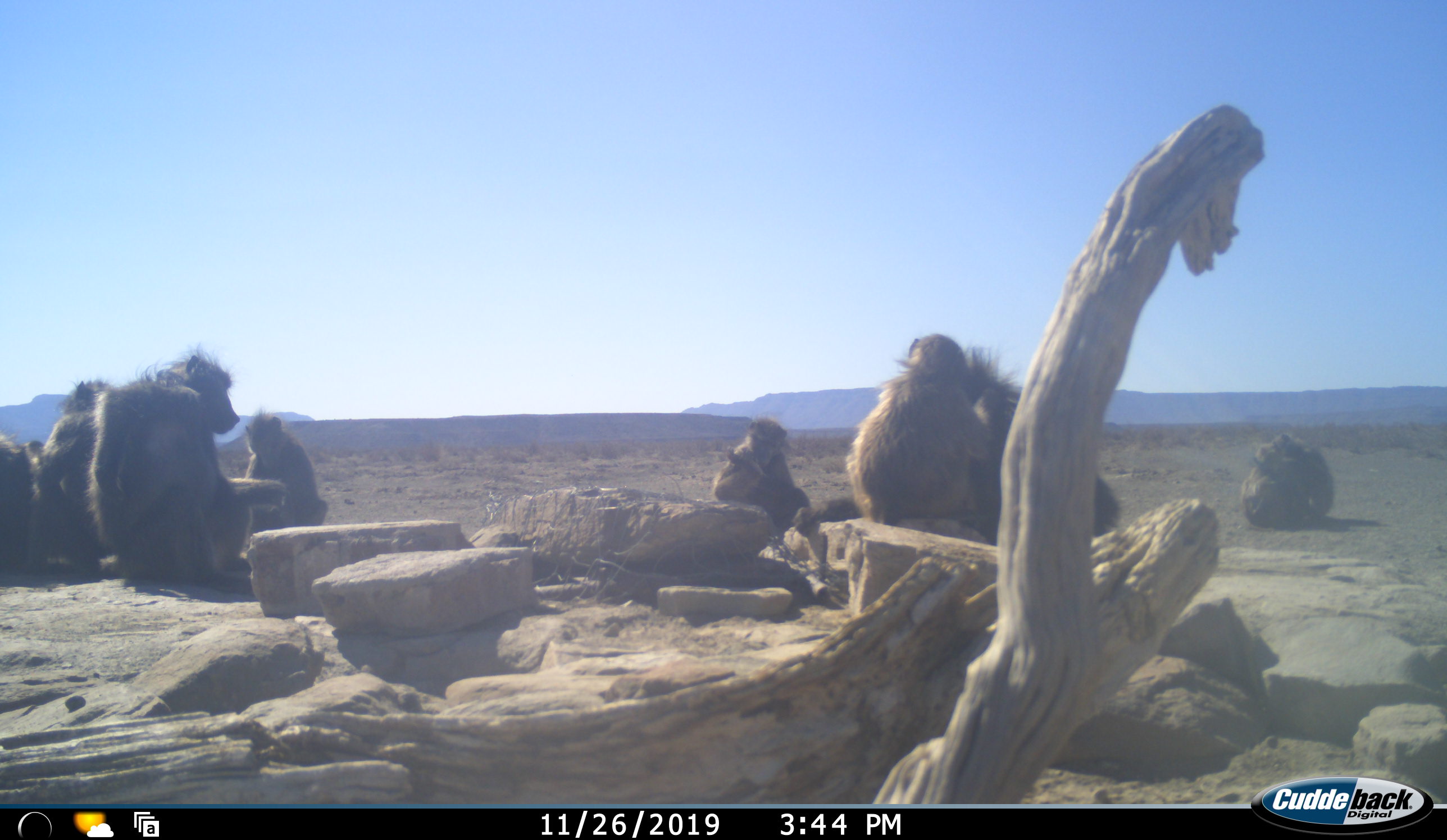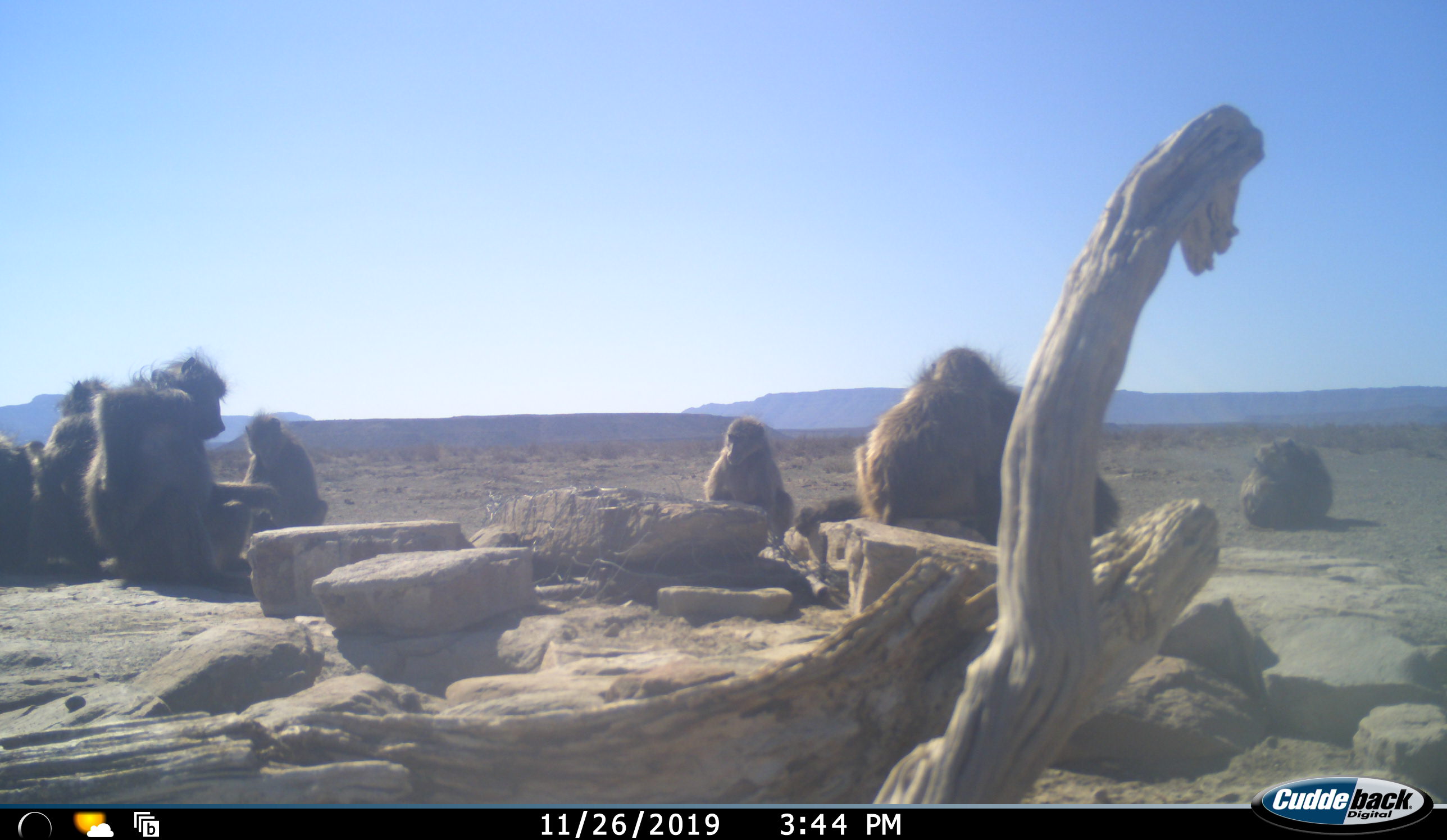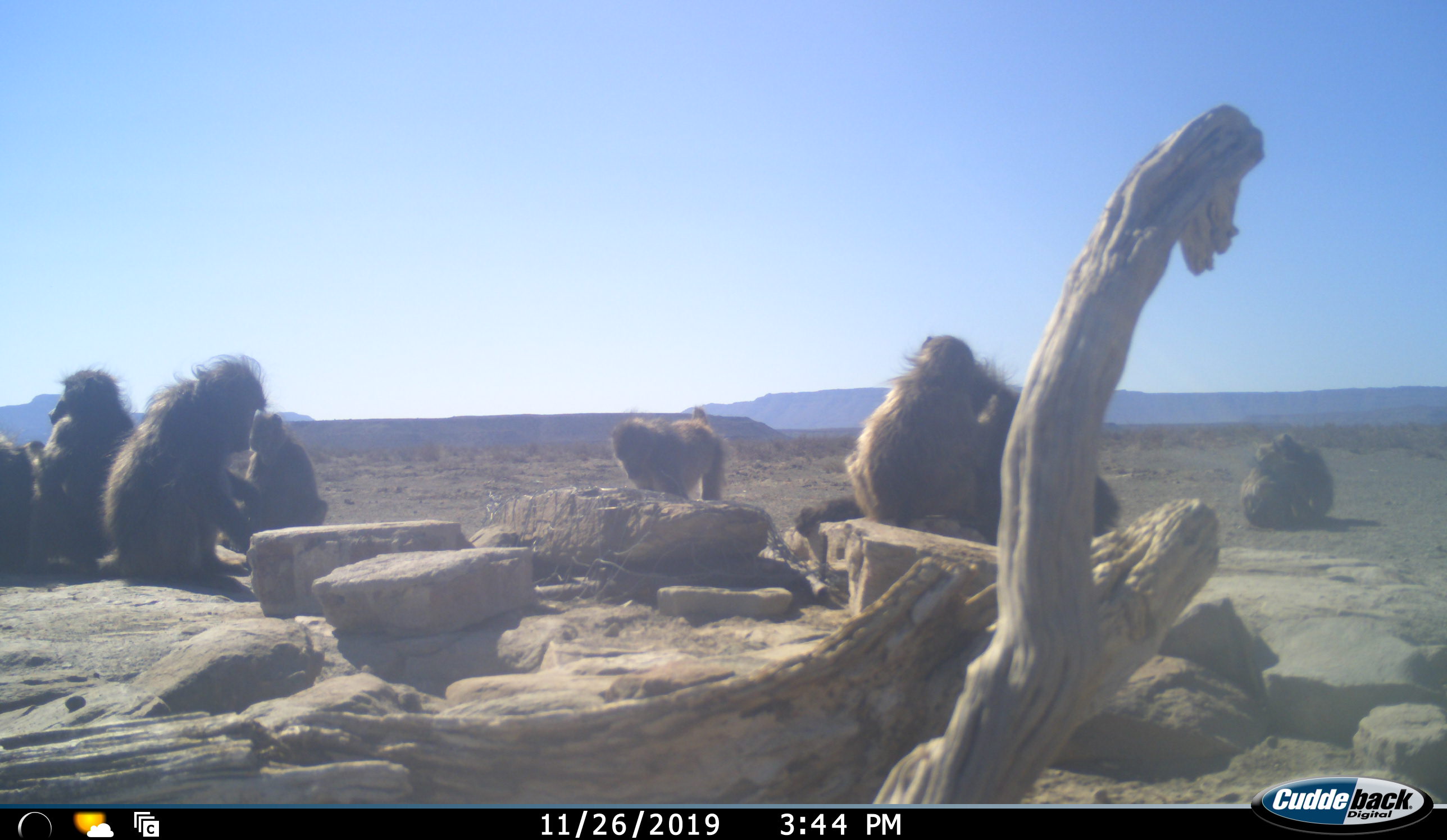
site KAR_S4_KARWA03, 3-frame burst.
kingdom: Animalia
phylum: Chordata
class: Mammalia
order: Primates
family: Cercopithecidae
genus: Papio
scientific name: Papio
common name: baboon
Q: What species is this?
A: Baboon (Papio).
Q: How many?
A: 10.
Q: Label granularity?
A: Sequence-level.